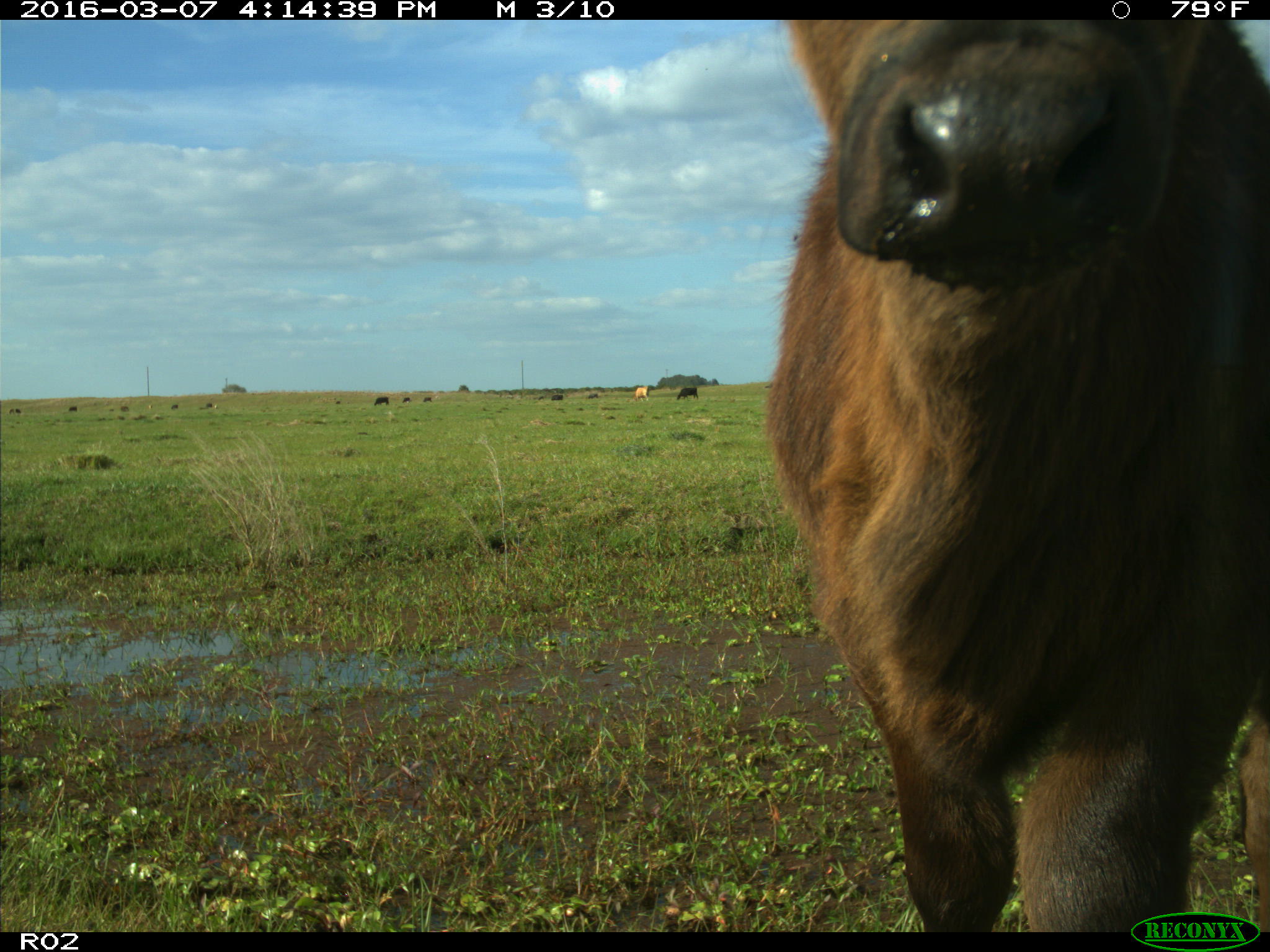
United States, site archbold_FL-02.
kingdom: Animalia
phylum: Chordata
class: Mammalia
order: Artiodactyla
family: Bovidae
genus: Bos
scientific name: Bos taurus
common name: domestic cow